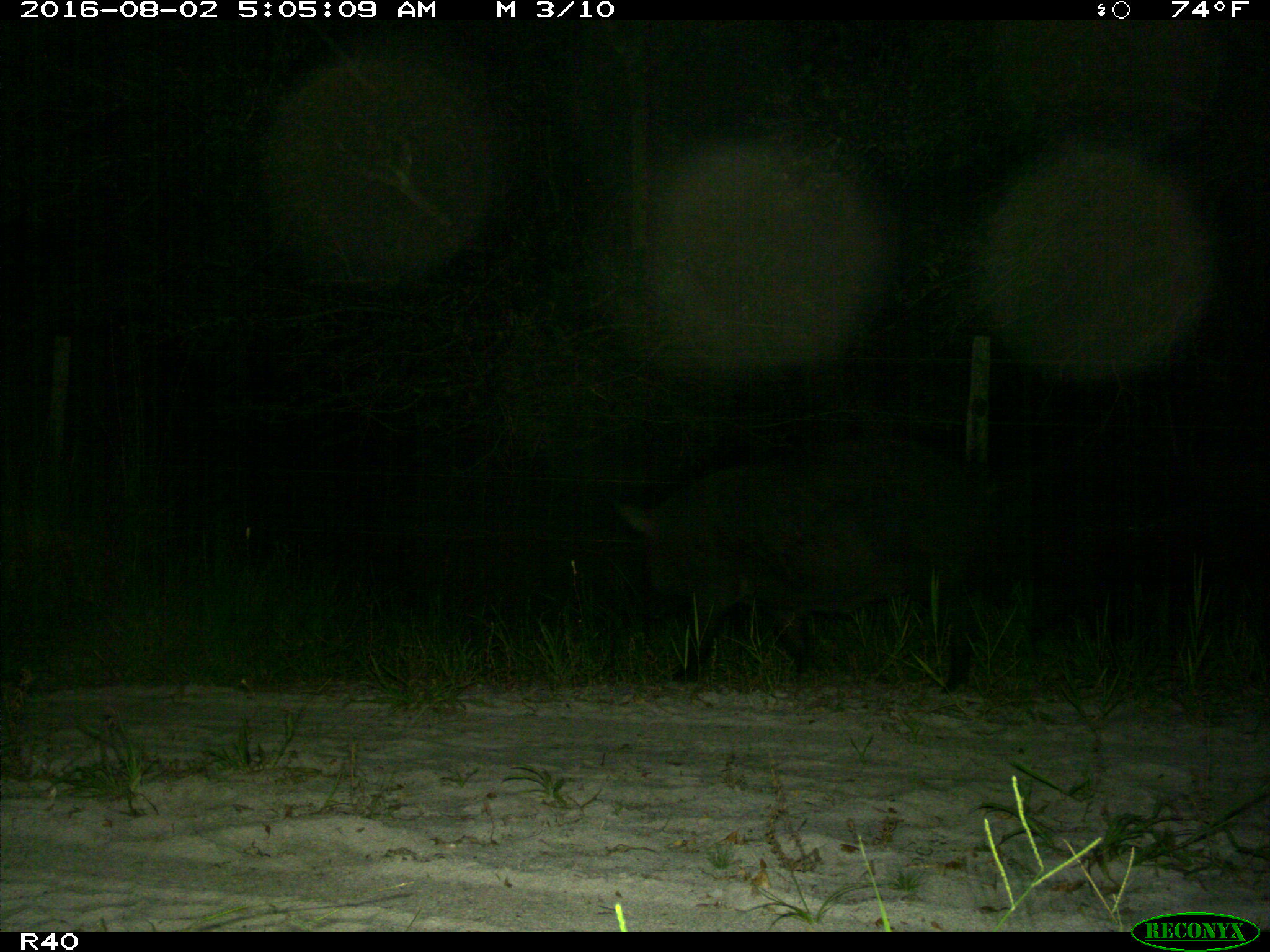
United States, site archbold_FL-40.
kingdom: Animalia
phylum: Chordata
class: Mammalia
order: Artiodactyla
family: Suidae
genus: Sus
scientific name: Sus scrofa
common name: wild boar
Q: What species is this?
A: Sus scrofa (wild boar).